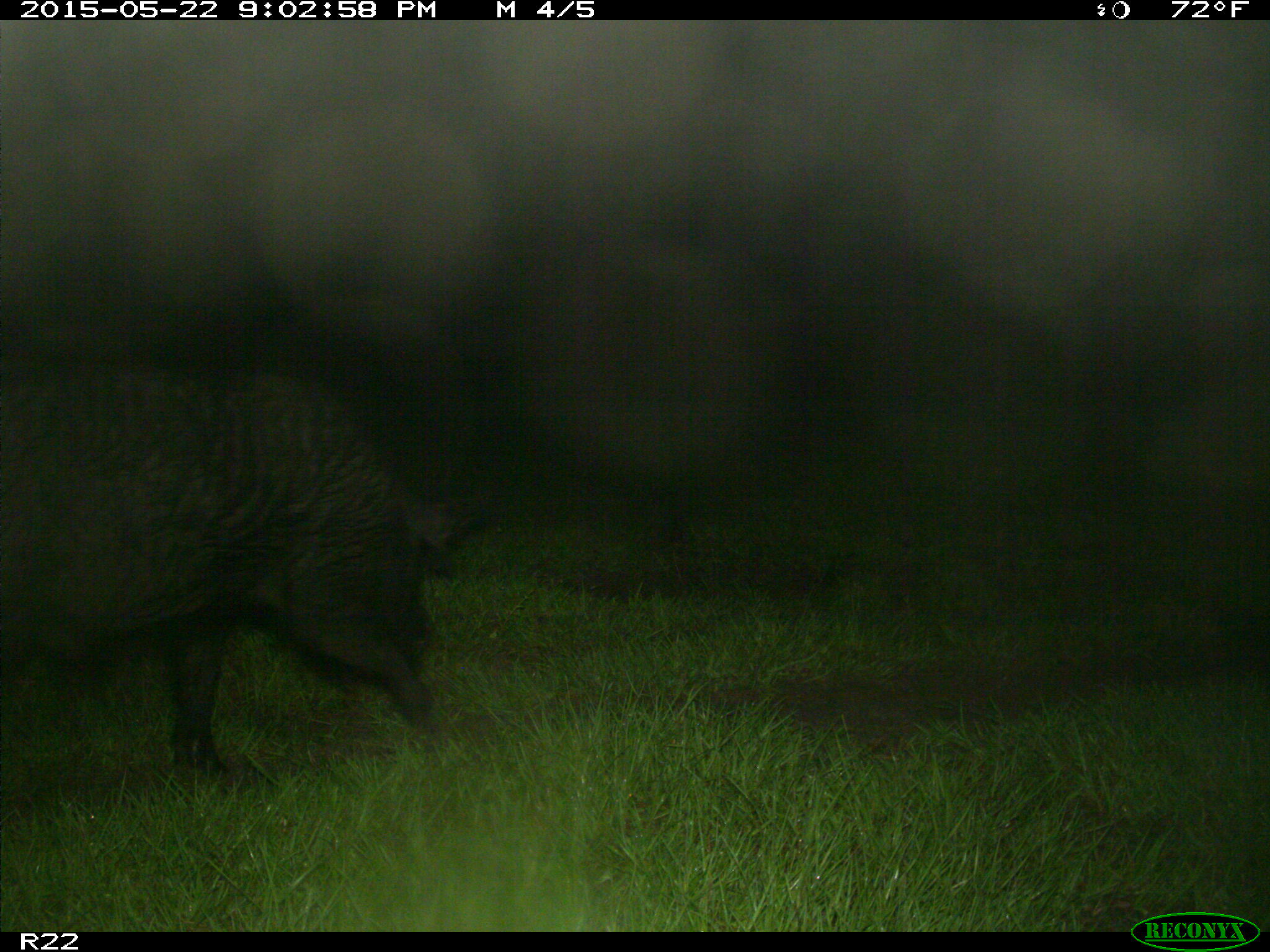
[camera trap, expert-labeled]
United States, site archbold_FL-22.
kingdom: Animalia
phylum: Chordata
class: Mammalia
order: Artiodactyla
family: Bovidae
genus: Bos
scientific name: Bos taurus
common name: domestic cow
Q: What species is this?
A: Bos taurus (domestic cow).